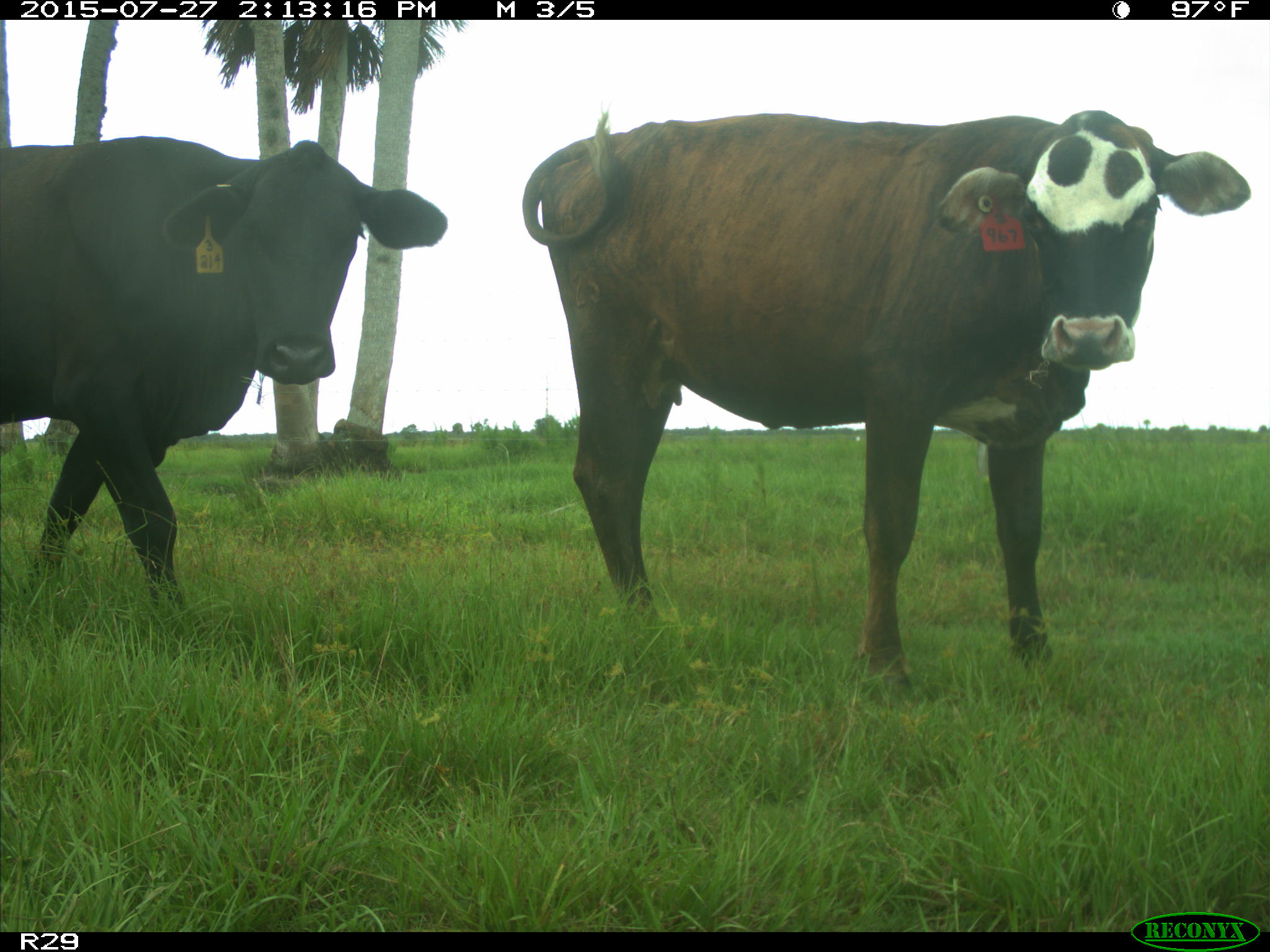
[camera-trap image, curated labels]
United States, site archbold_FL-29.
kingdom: Animalia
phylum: Chordata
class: Mammalia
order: Artiodactyla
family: Bovidae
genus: Bos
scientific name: Bos taurus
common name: domestic cow